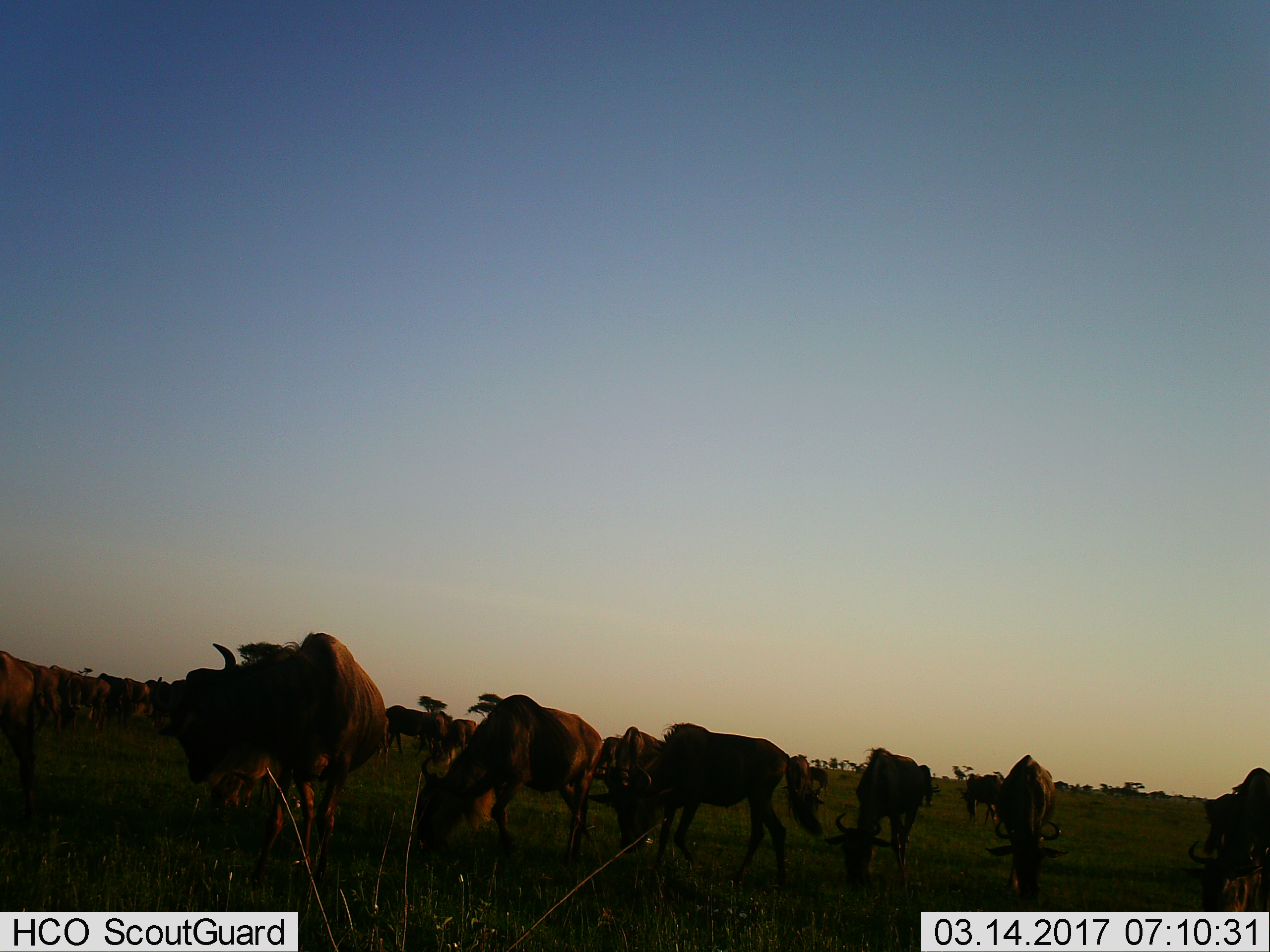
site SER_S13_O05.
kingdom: Animalia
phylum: Chordata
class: Mammalia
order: Artiodactyla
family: Bovidae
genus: Connochaetes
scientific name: Connochaetes taurinus taurinus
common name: blue wildebeest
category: wildebeestblue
Wildebeestblue (blue wildebeest) (Connochaetes taurinus taurinus), count 11-50. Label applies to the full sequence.